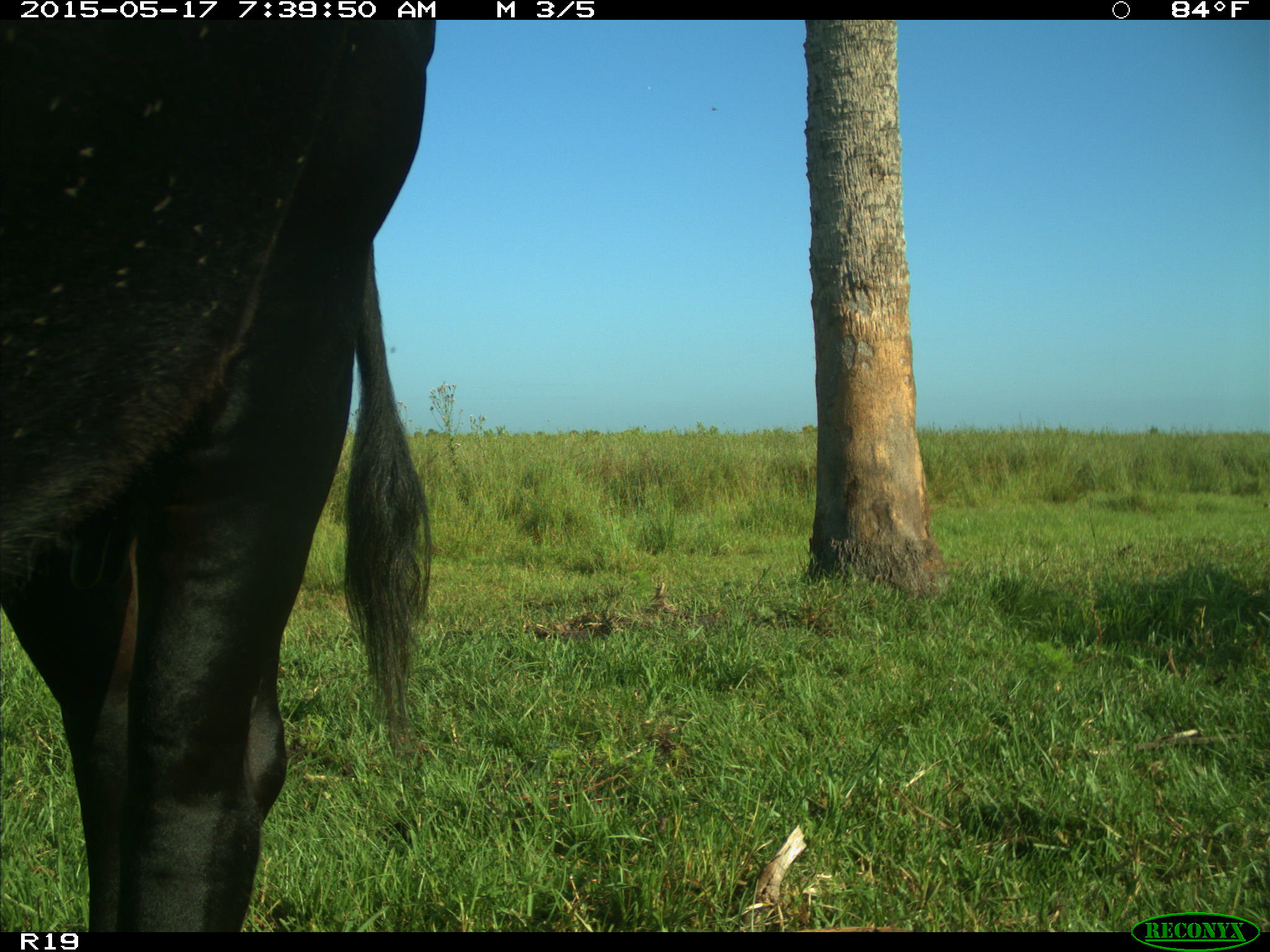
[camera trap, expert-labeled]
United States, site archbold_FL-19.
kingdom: Animalia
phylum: Chordata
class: Mammalia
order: Artiodactyla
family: Bovidae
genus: Bos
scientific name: Bos taurus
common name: domestic cow